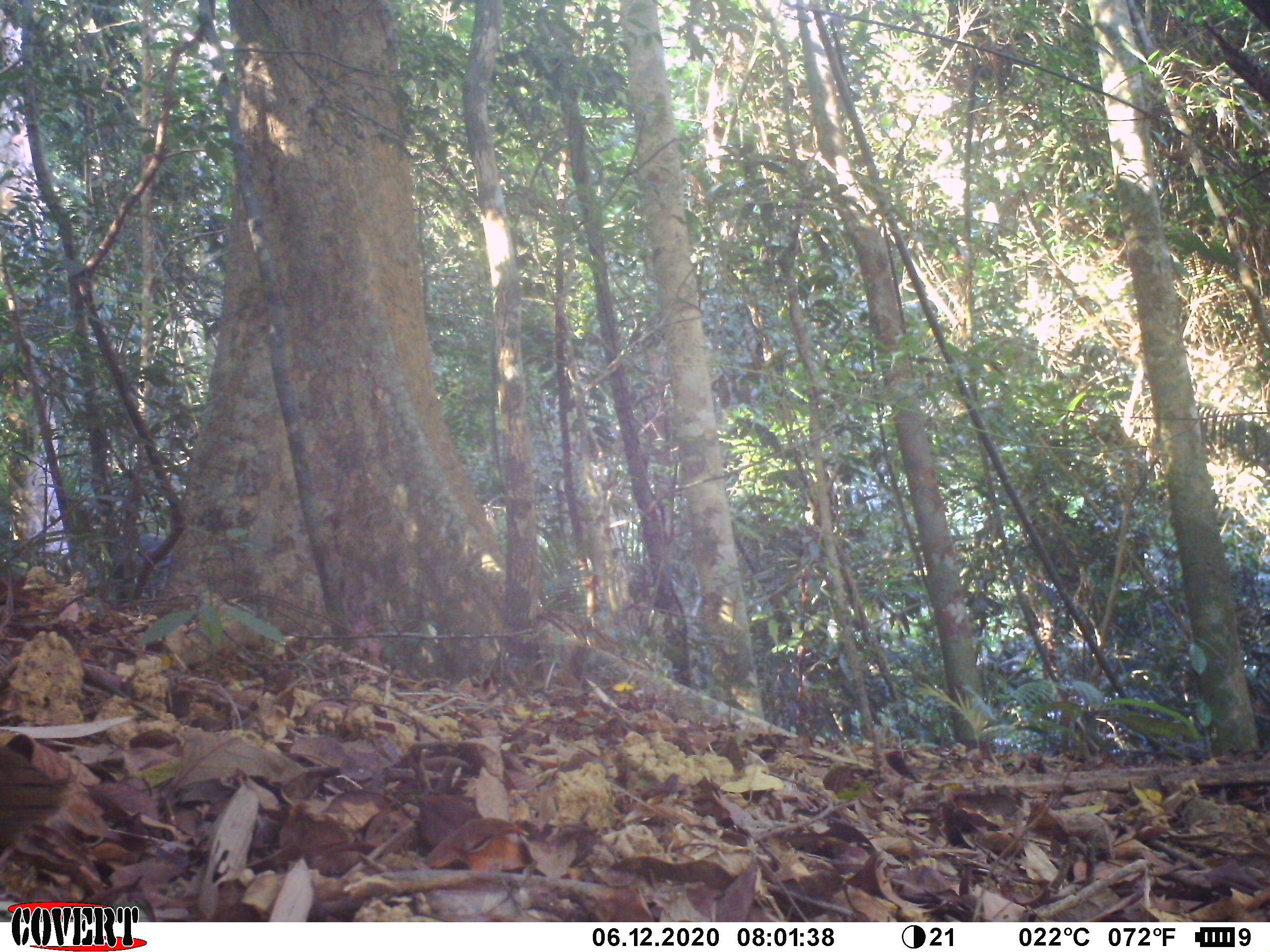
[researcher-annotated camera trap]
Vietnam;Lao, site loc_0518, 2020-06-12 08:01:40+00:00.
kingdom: Animalia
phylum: Chordata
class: Aves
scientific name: Aves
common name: bird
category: unidentified bird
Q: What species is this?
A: Unidentified bird (bird) (Aves).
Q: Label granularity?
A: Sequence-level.